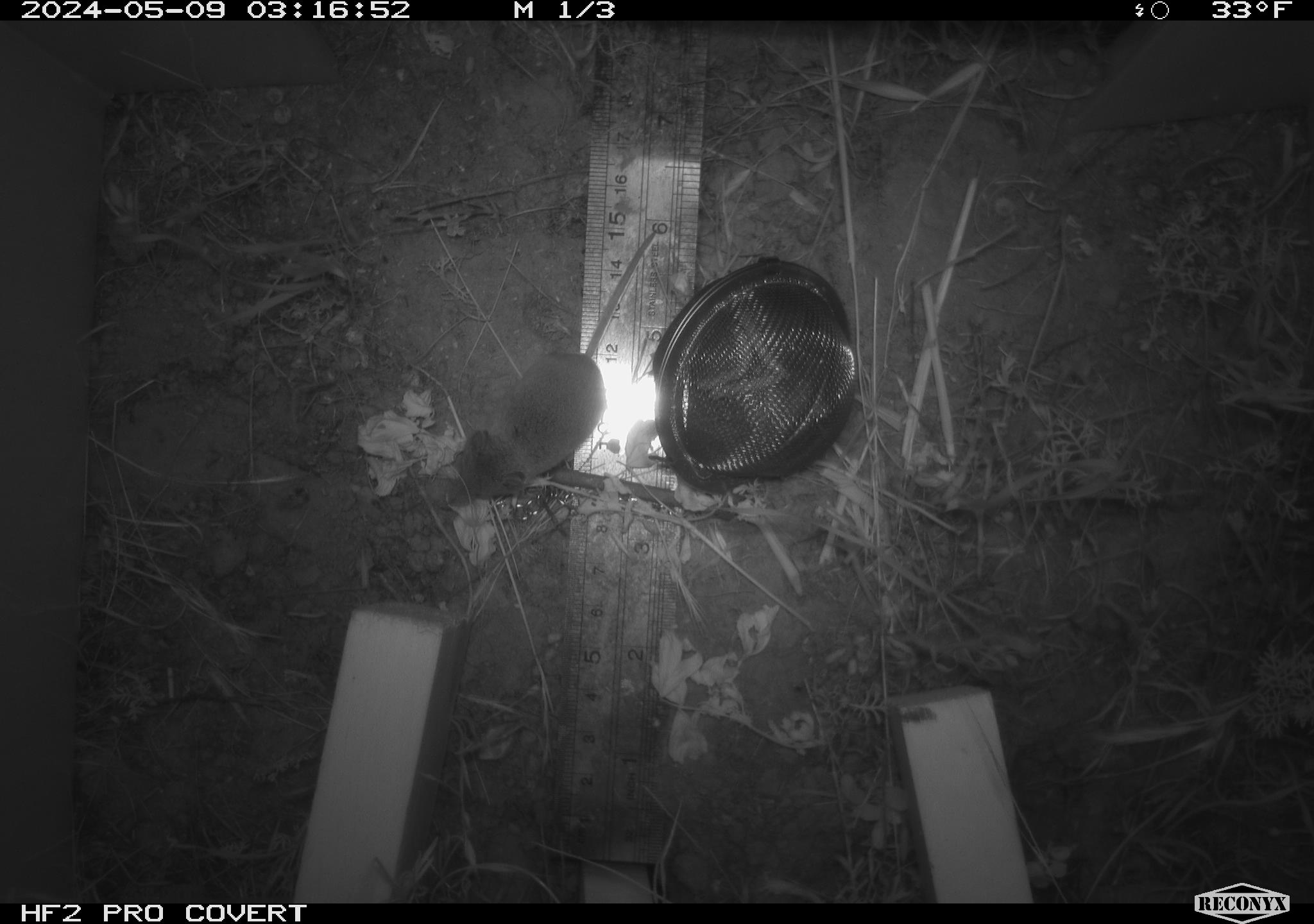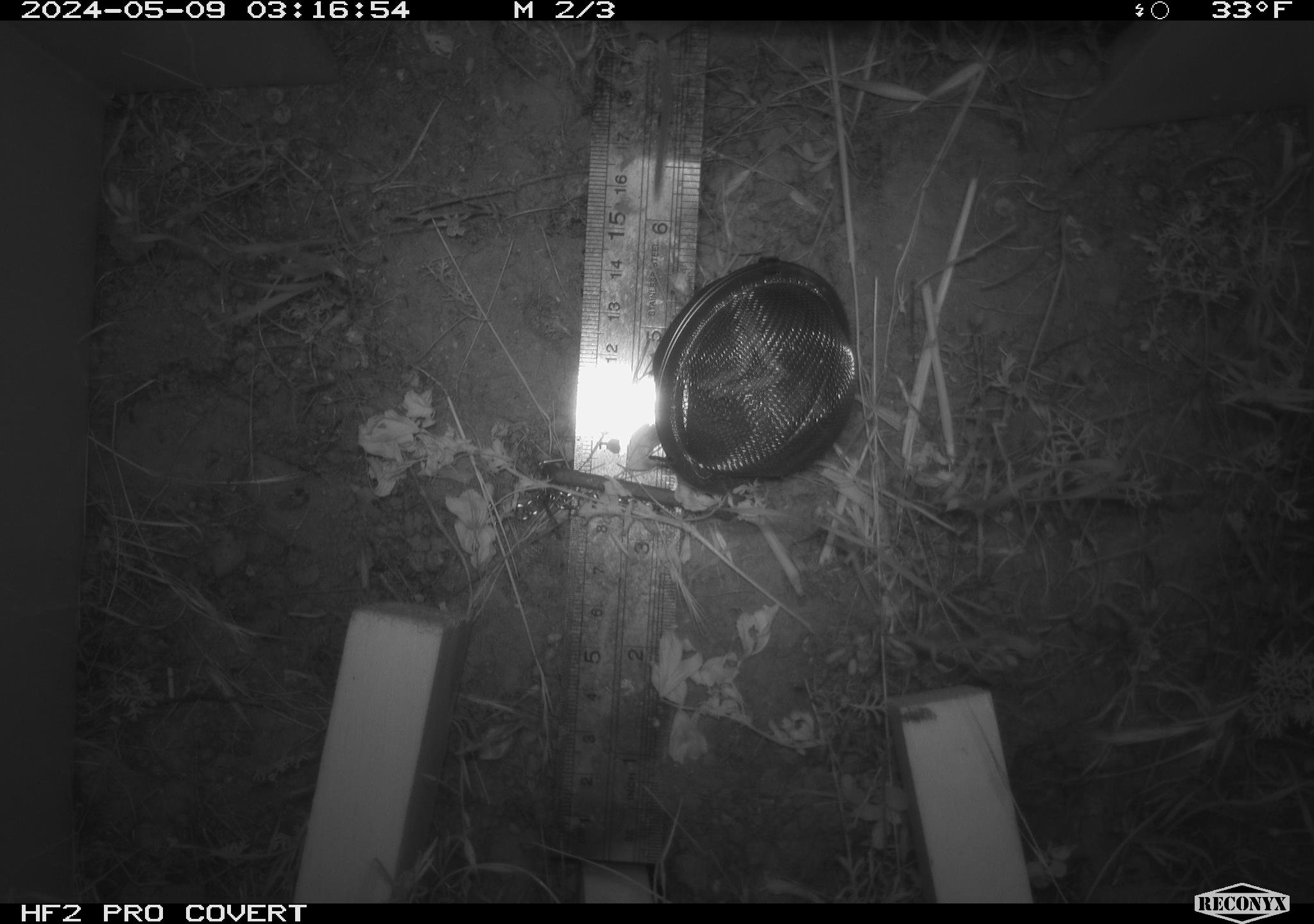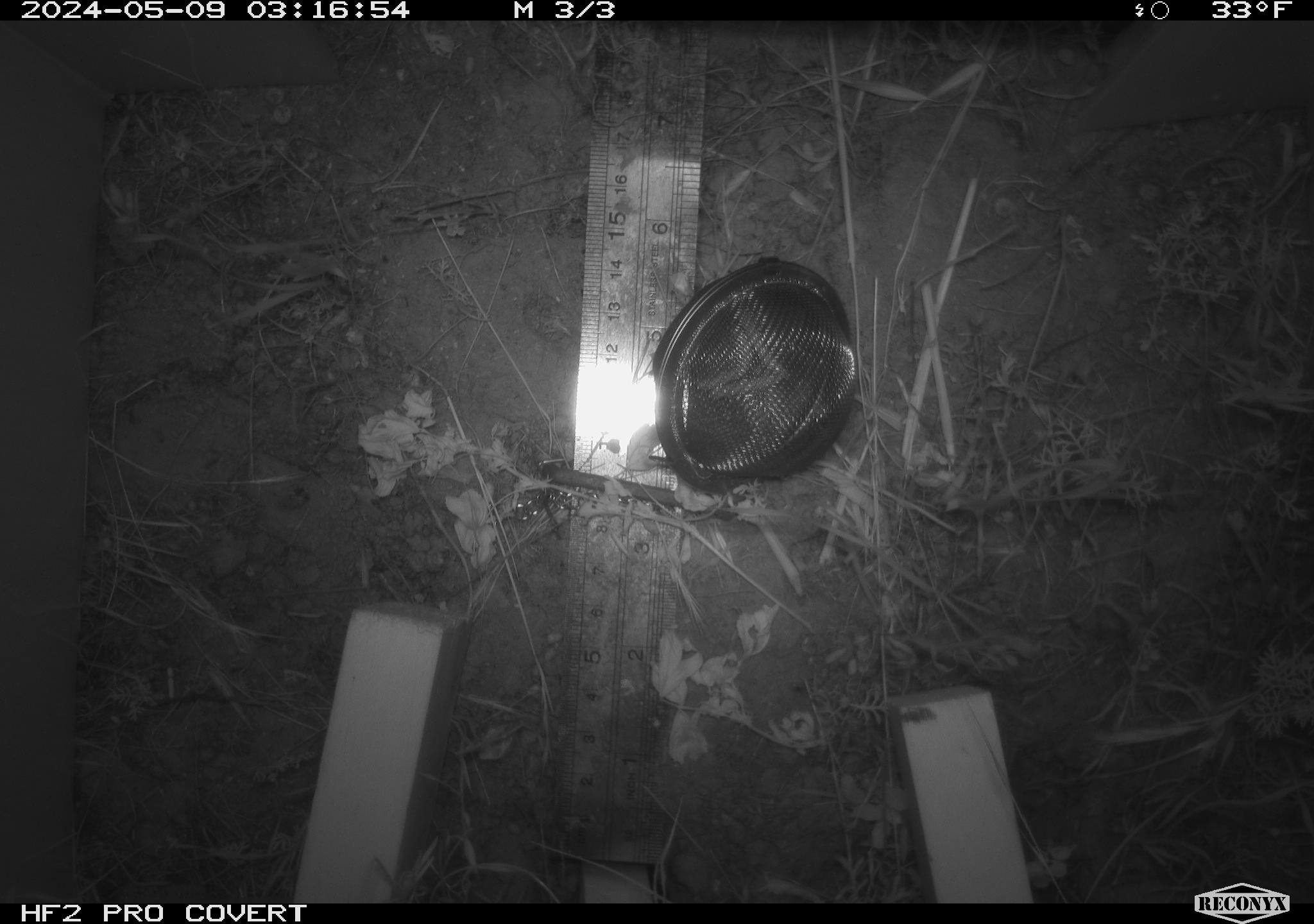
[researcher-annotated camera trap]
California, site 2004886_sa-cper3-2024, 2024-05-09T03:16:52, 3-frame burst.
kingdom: Animalia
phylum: Chordata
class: Mammalia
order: Rodentia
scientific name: Rodentia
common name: rodent